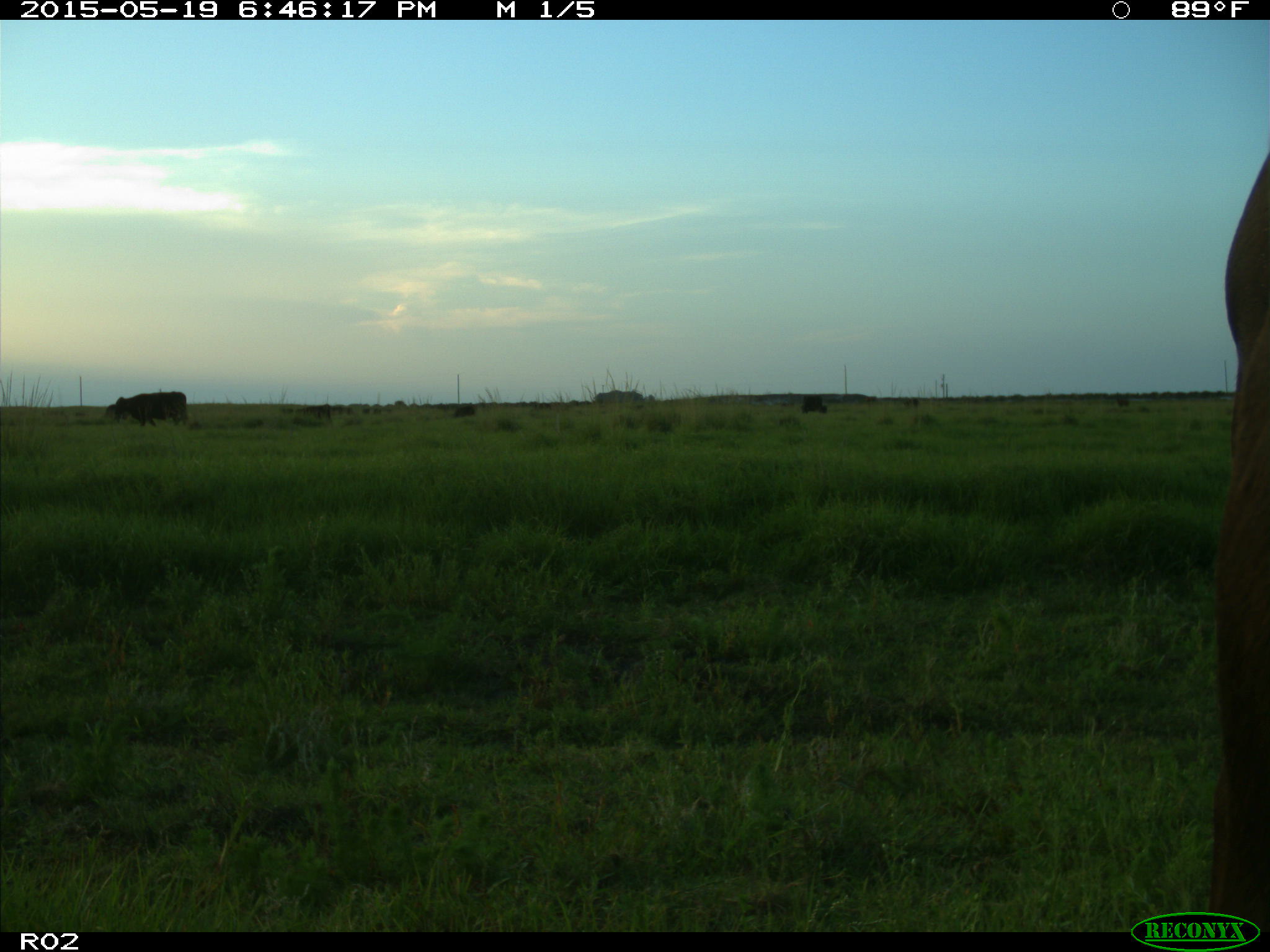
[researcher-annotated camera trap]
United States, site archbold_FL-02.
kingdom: Animalia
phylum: Chordata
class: Mammalia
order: Artiodactyla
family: Bovidae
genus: Bos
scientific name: Bos taurus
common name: domestic cow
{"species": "Bos taurus (domestic cow)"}